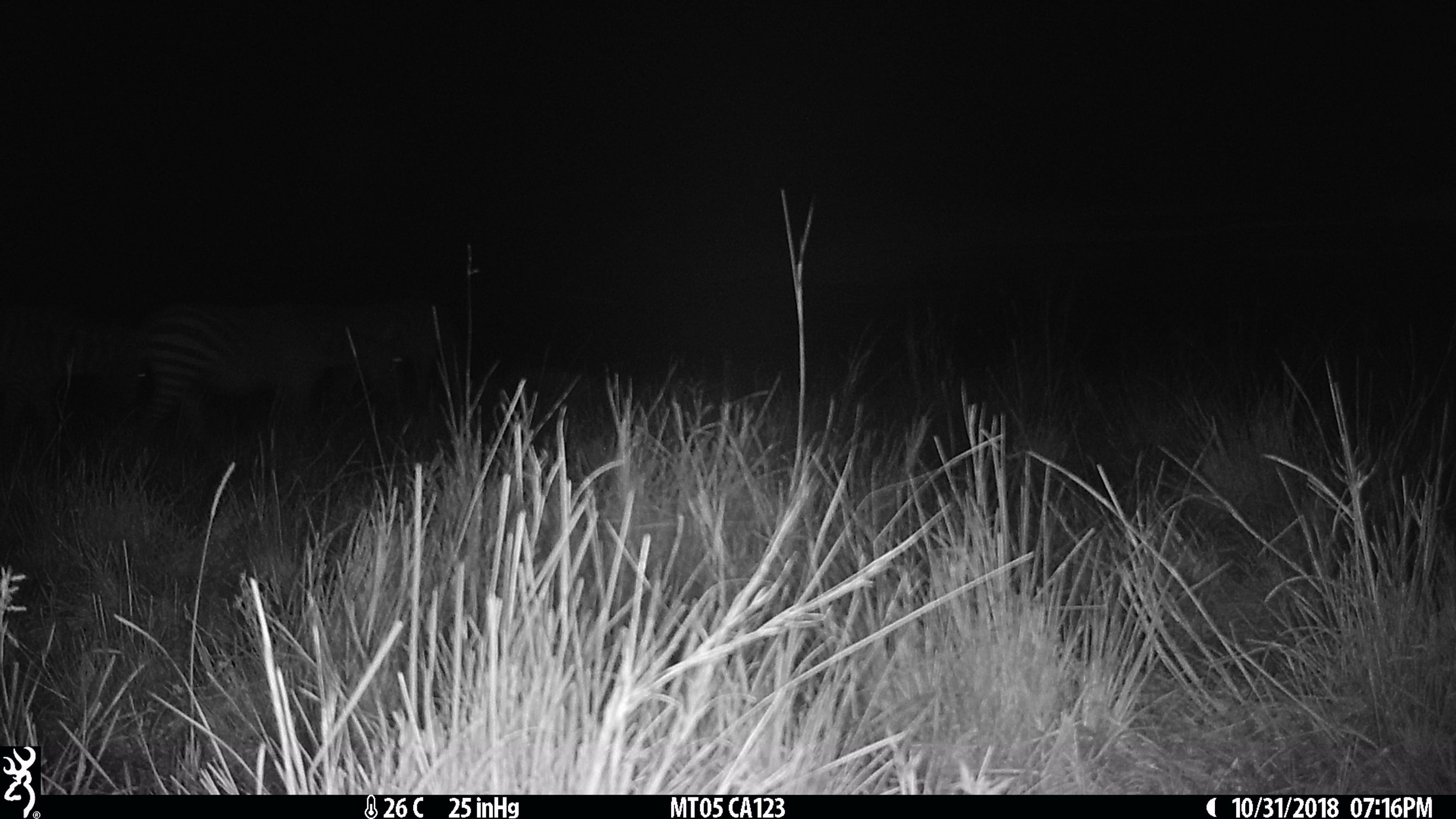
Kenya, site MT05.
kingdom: Animalia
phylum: Chordata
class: Mammalia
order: Perissodactyla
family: Equidae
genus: Equus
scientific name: Equus quagga burchellii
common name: burchell's zebra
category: zebra